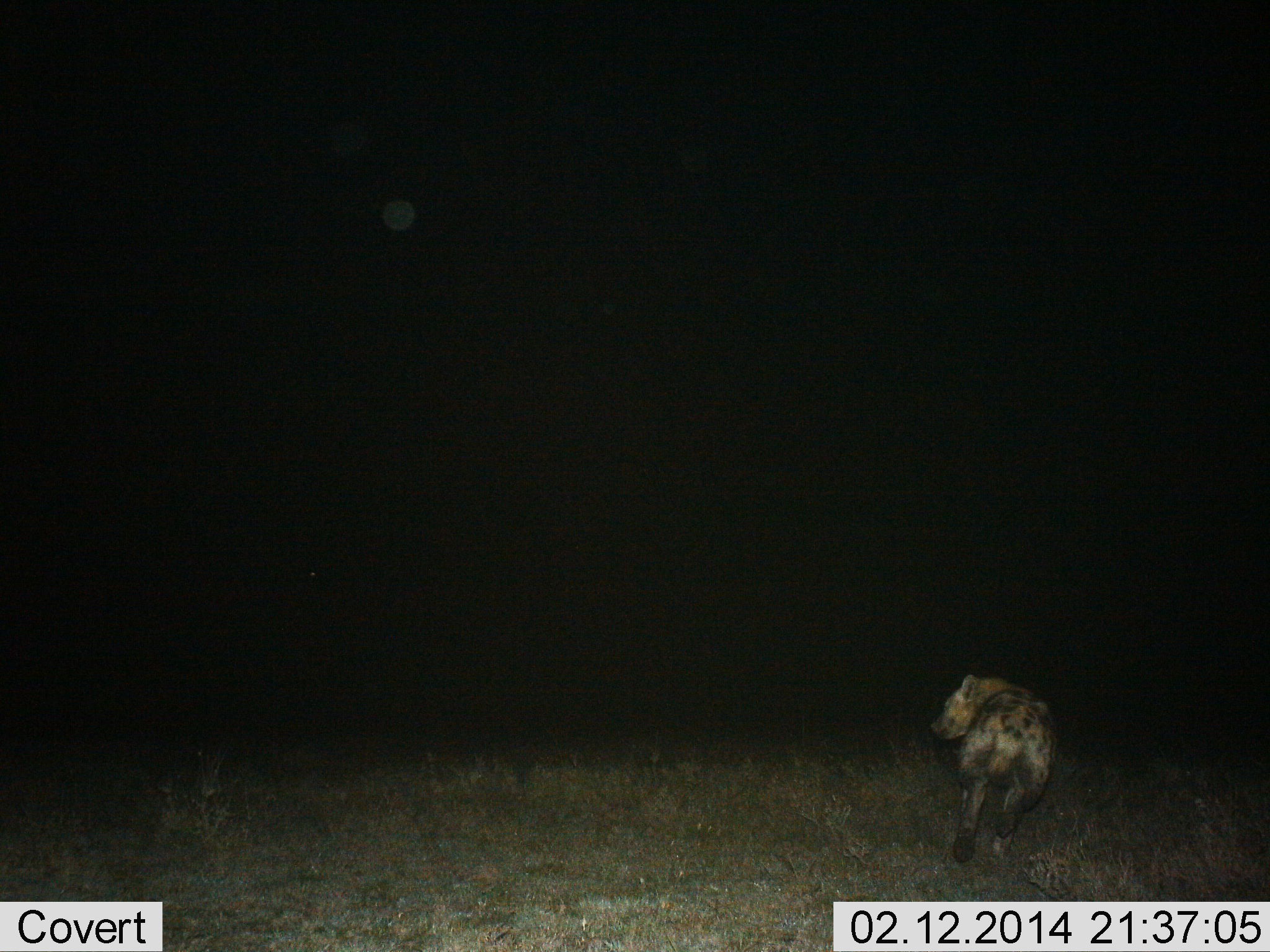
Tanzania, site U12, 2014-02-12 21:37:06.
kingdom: Animalia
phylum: Chordata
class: Mammalia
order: Carnivora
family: Hyaenidae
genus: Crocuta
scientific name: Crocuta crocuta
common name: spotted hyena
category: hyenaspotted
Hyenaspotted (spotted hyena) (Crocuta crocuta), count 1. Behavior (volunteer vote fractions): standing 0%, resting 10%, moving 90%, interacting 0%. Young present (vote fraction): 0%. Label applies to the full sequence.